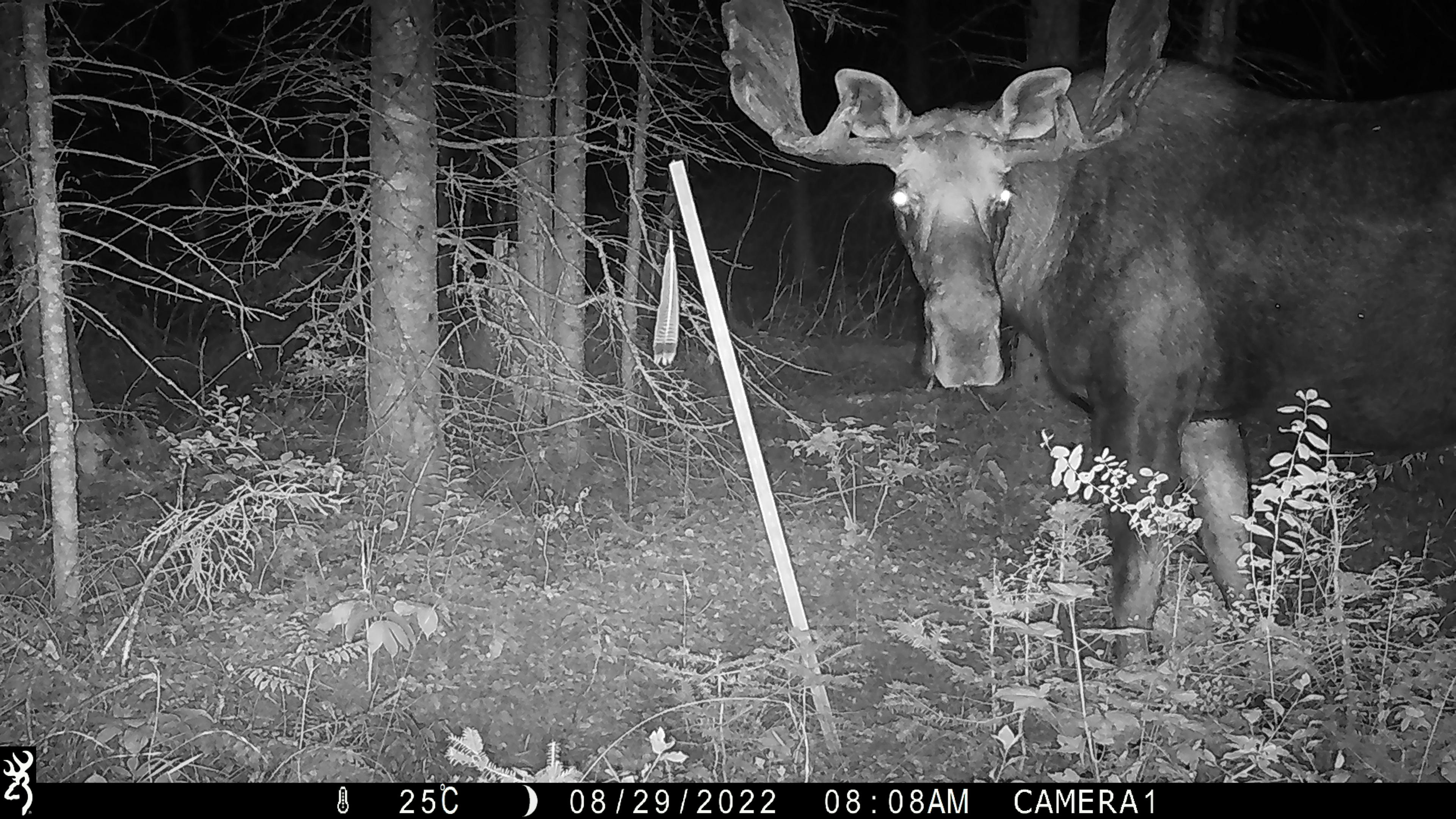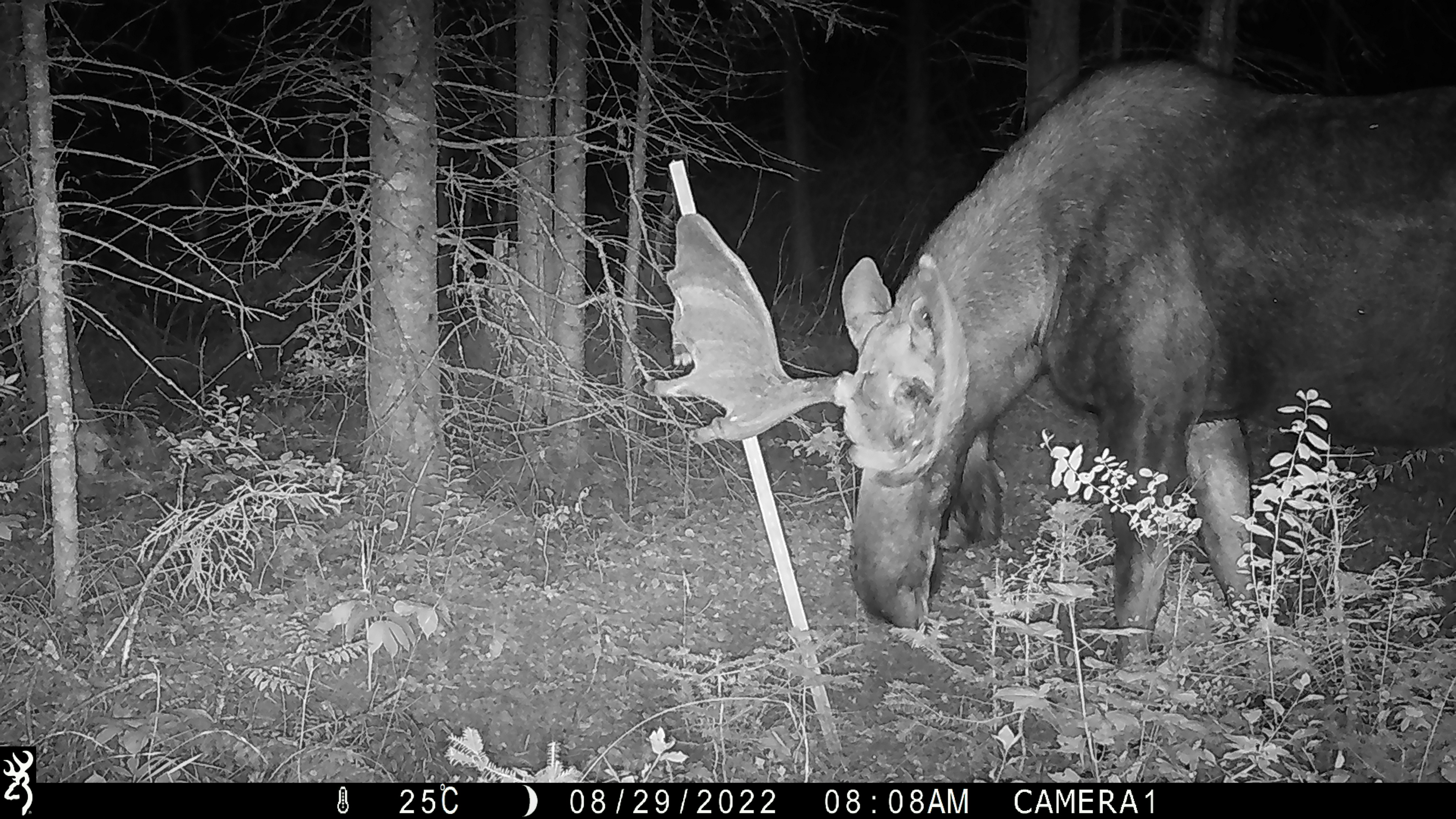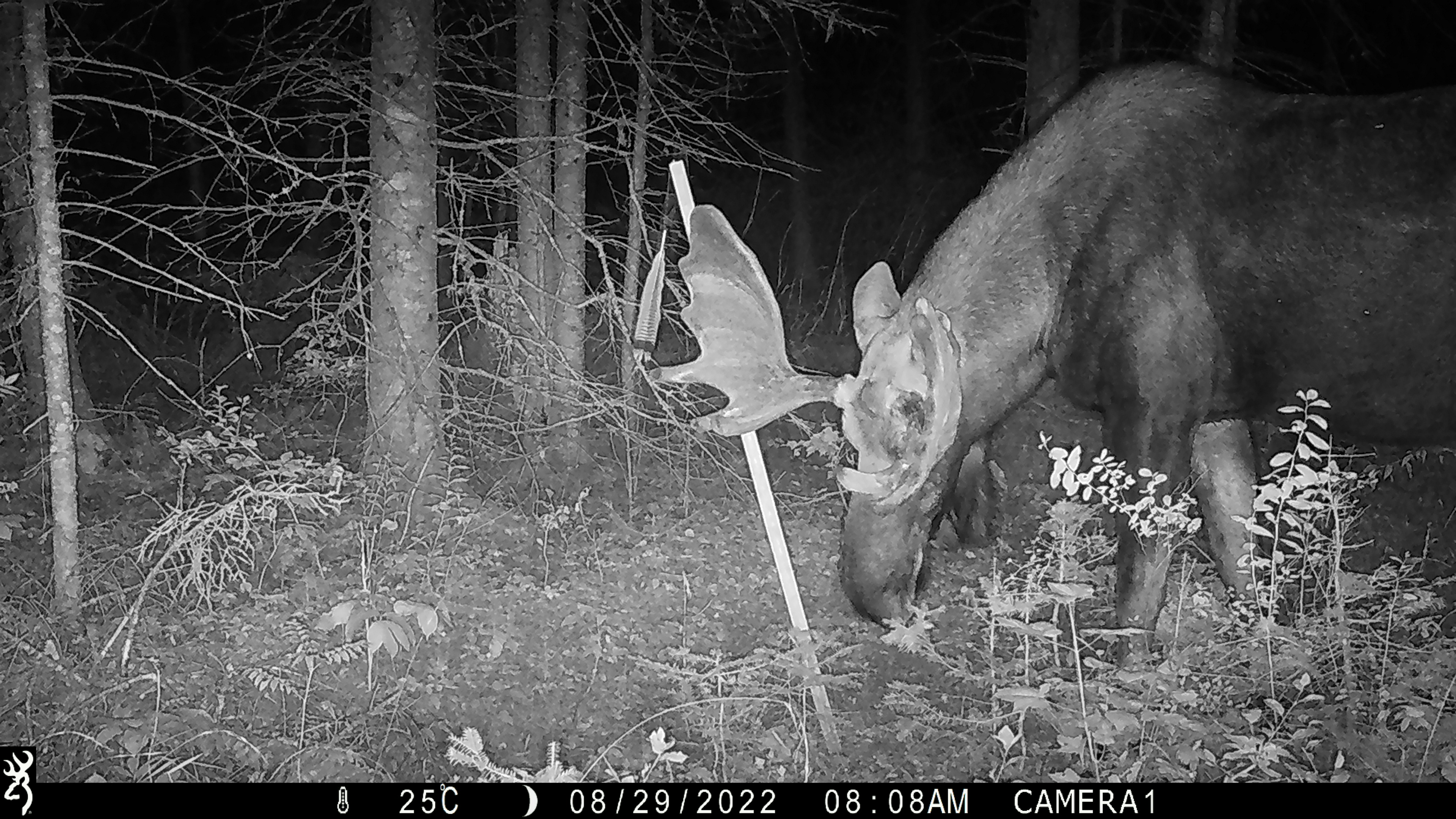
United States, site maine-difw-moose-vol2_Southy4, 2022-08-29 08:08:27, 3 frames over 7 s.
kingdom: Animalia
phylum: Chordata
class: Mammalia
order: Artiodactyla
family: Cervidae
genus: Alces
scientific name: Alces alces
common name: moose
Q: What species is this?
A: Moose (Alces alces).